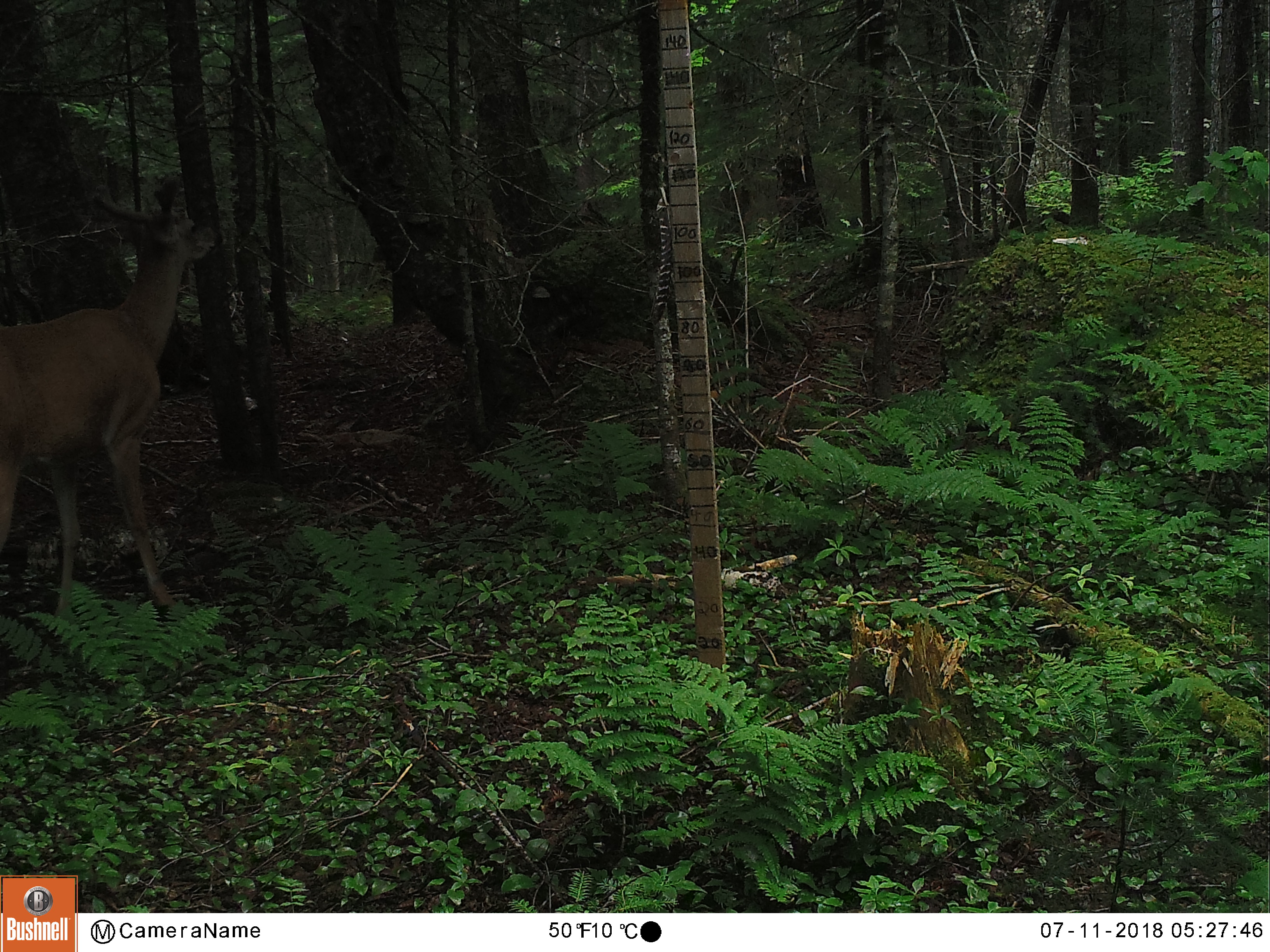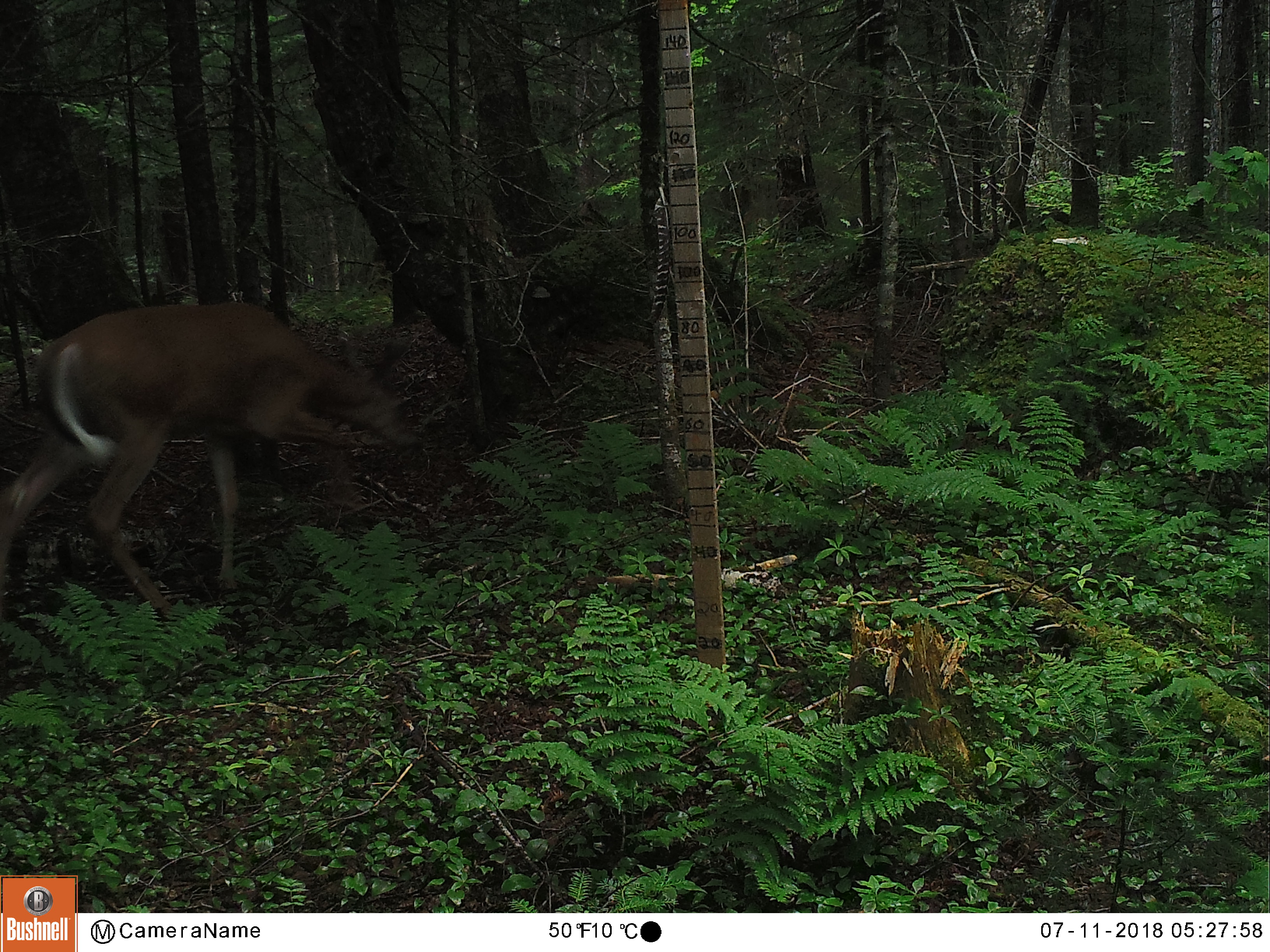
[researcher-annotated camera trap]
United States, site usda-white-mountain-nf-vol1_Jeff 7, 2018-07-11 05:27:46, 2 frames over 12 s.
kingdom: Animalia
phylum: Chordata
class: Mammalia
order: Artiodactyla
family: Cervidae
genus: Odocoileus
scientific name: Odocoileus virginianus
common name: white-tailed deer